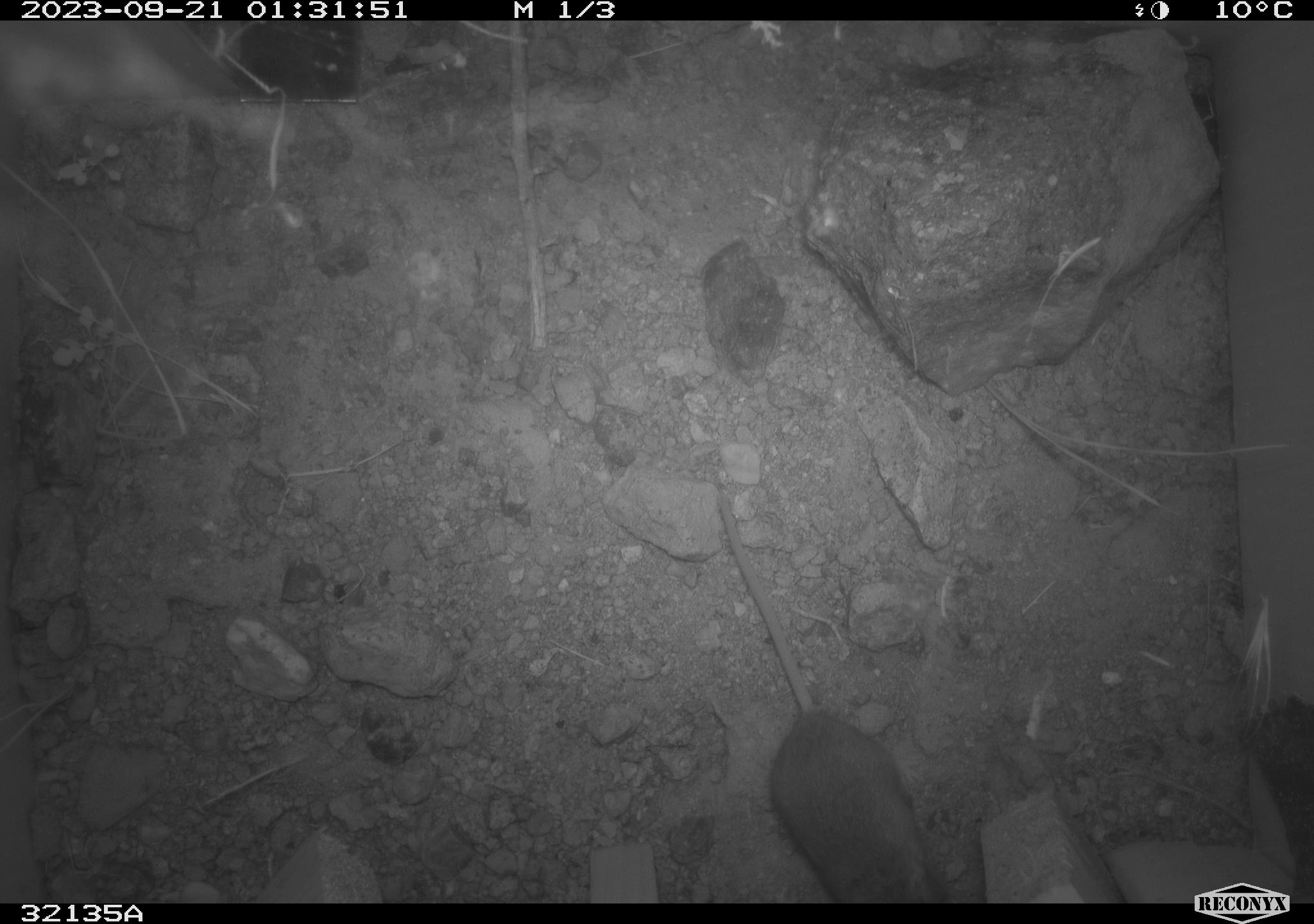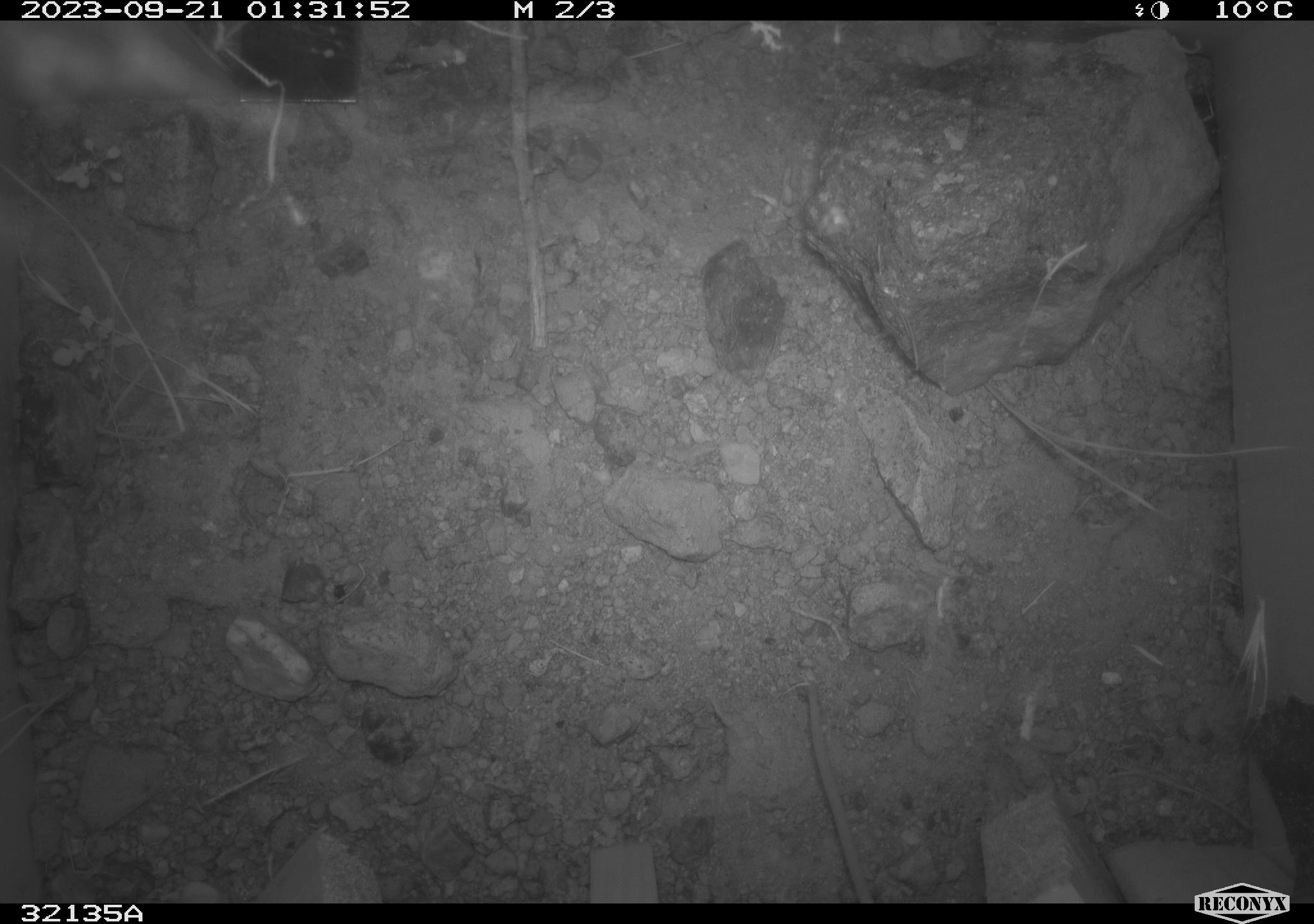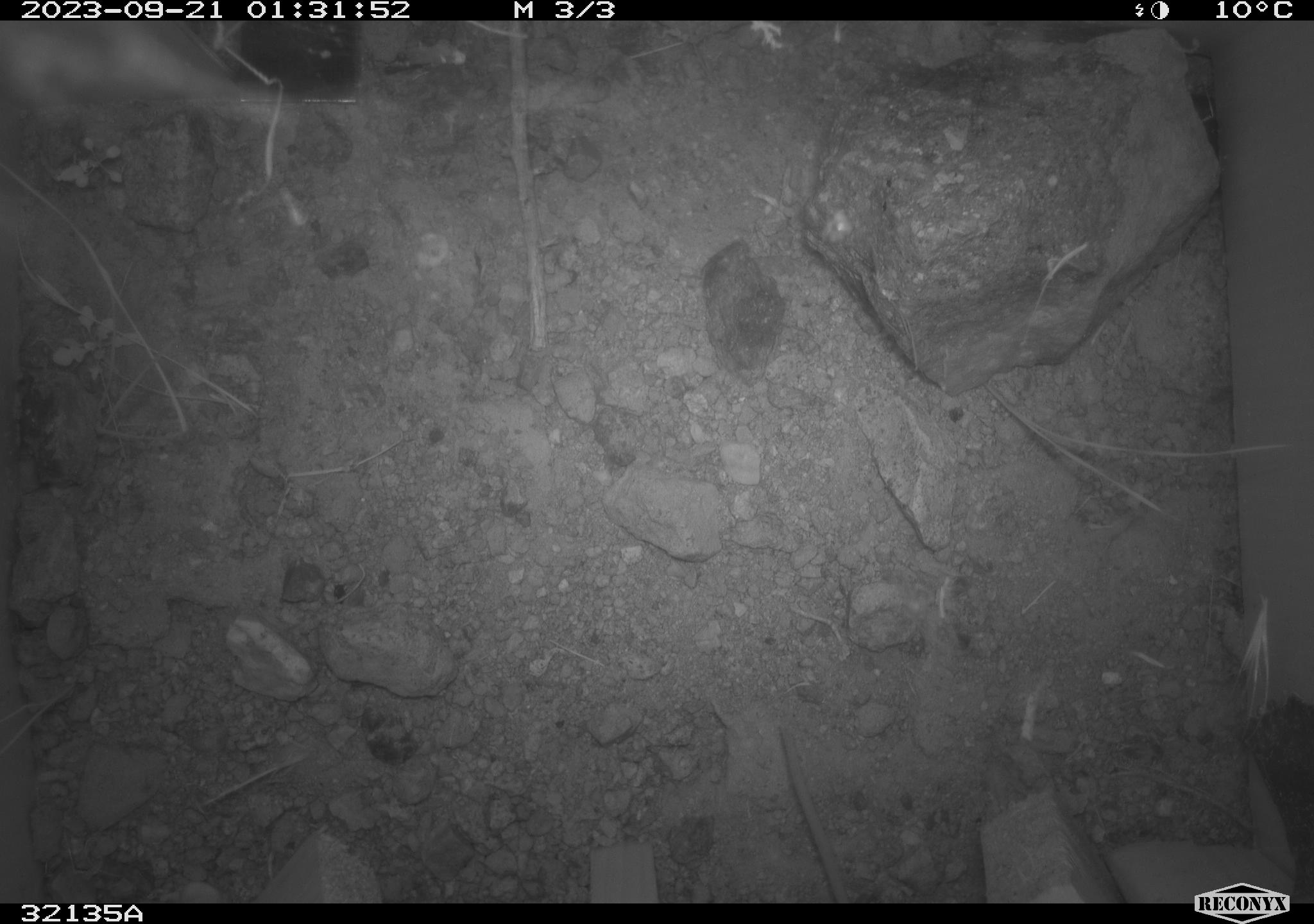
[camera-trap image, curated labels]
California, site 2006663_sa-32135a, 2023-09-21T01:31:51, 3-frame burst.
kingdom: Animalia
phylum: Chordata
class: Mammalia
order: Rodentia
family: Cricetidae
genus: Peromyscus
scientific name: Peromyscus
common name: deer mice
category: peromyscus species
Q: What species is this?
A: Peromyscus species (deer mice) (Peromyscus).